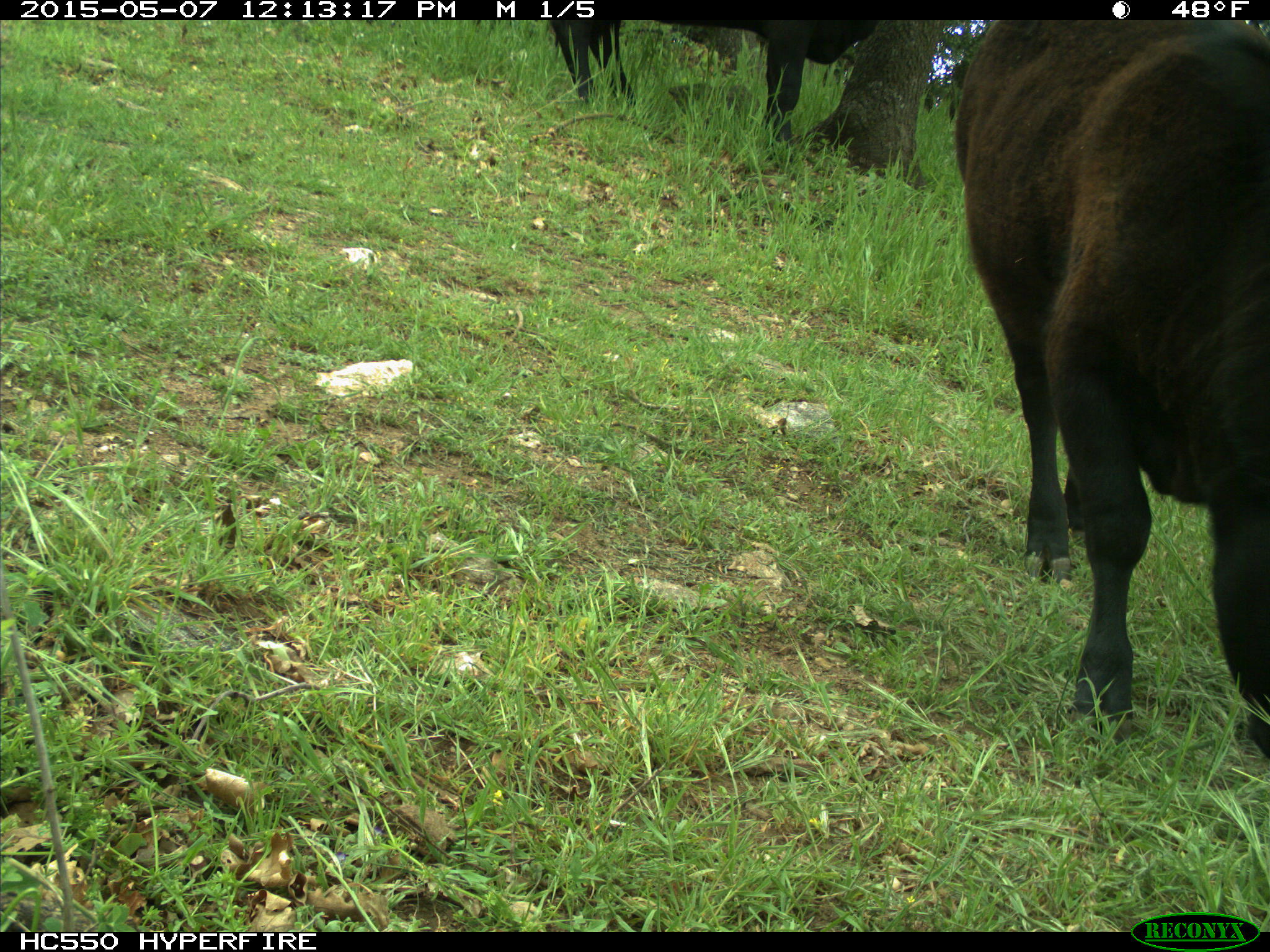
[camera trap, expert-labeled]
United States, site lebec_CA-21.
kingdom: Animalia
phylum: Chordata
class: Mammalia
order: Artiodactyla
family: Bovidae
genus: Bos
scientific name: Bos taurus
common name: domestic cow